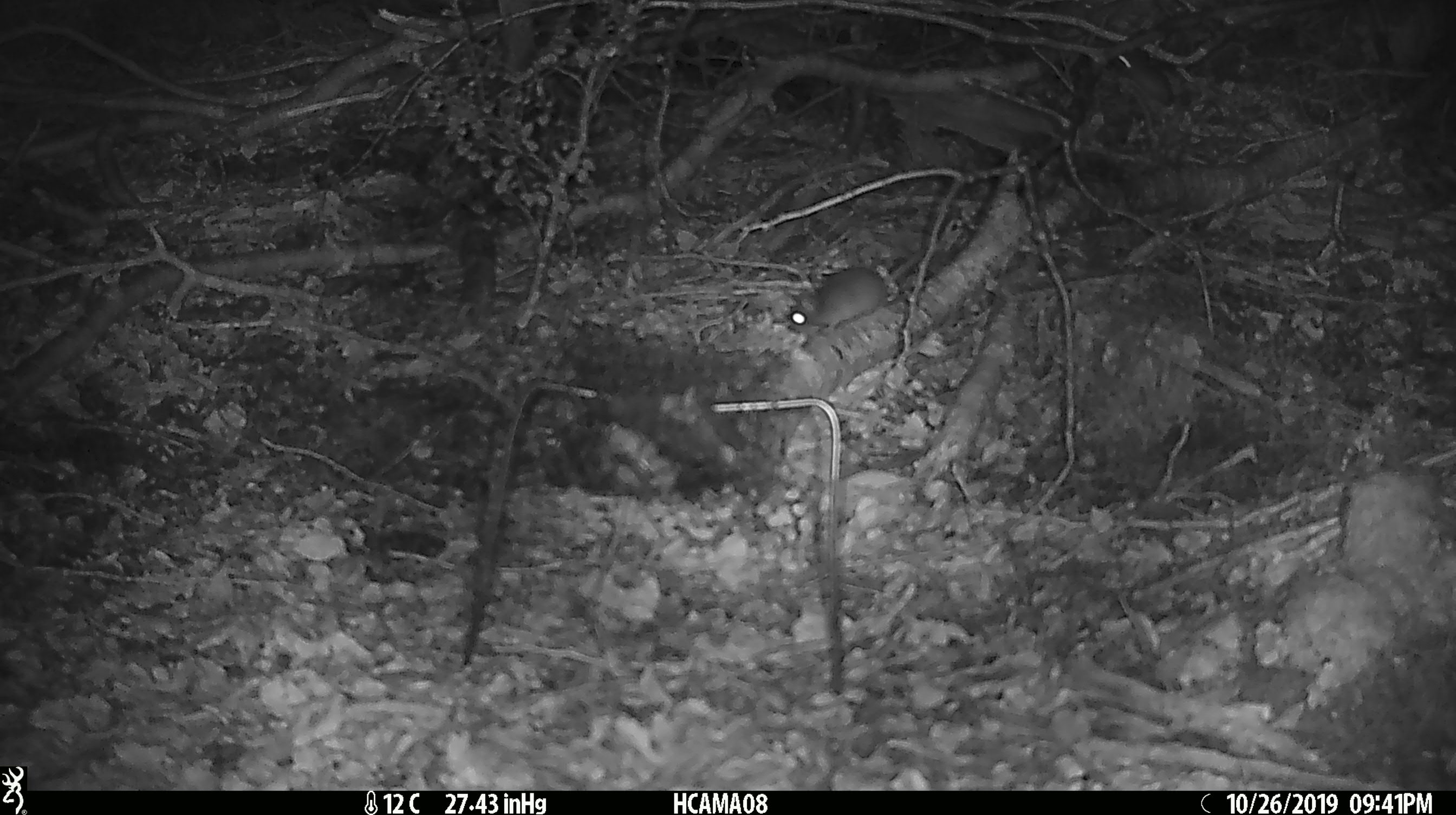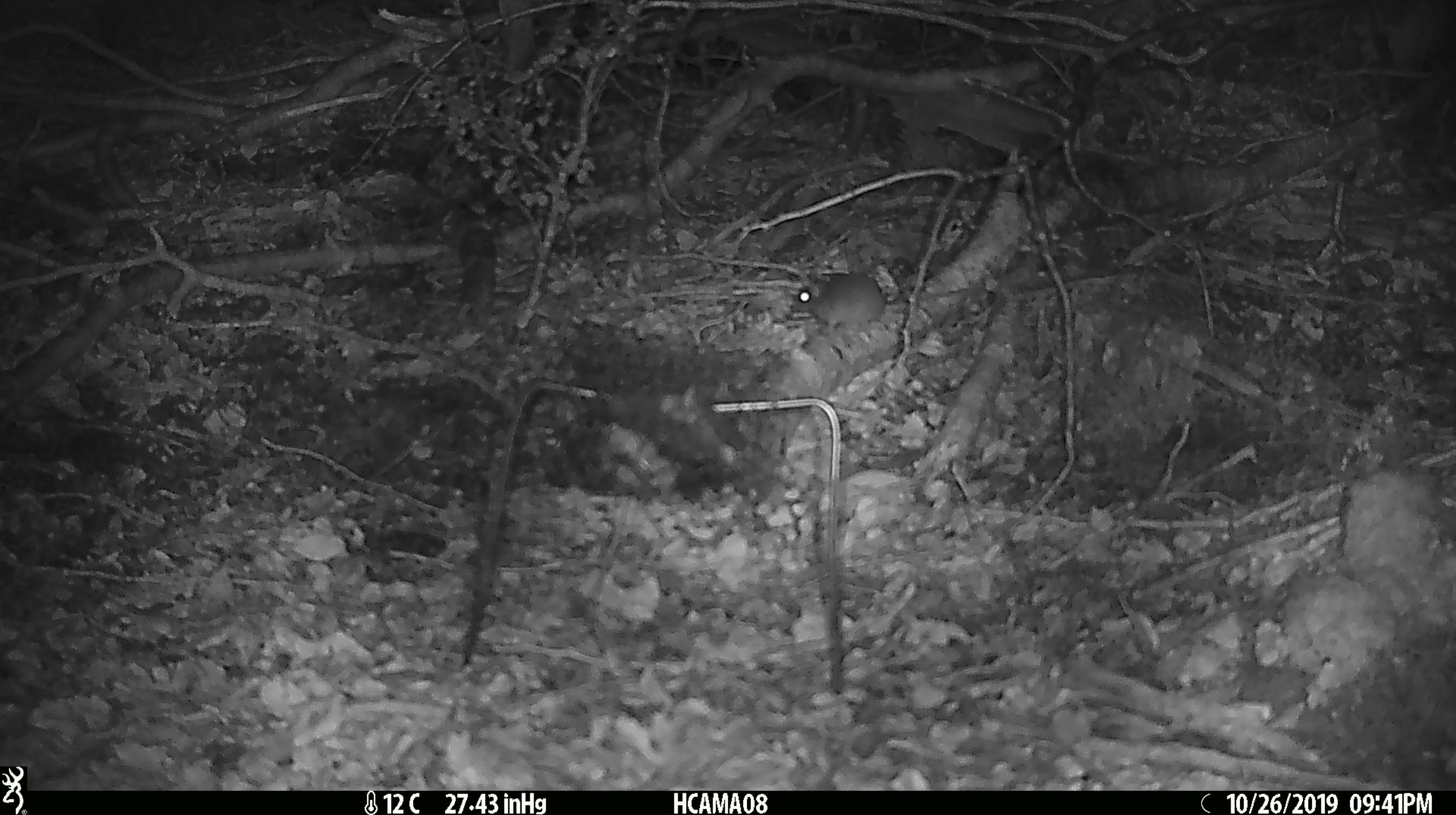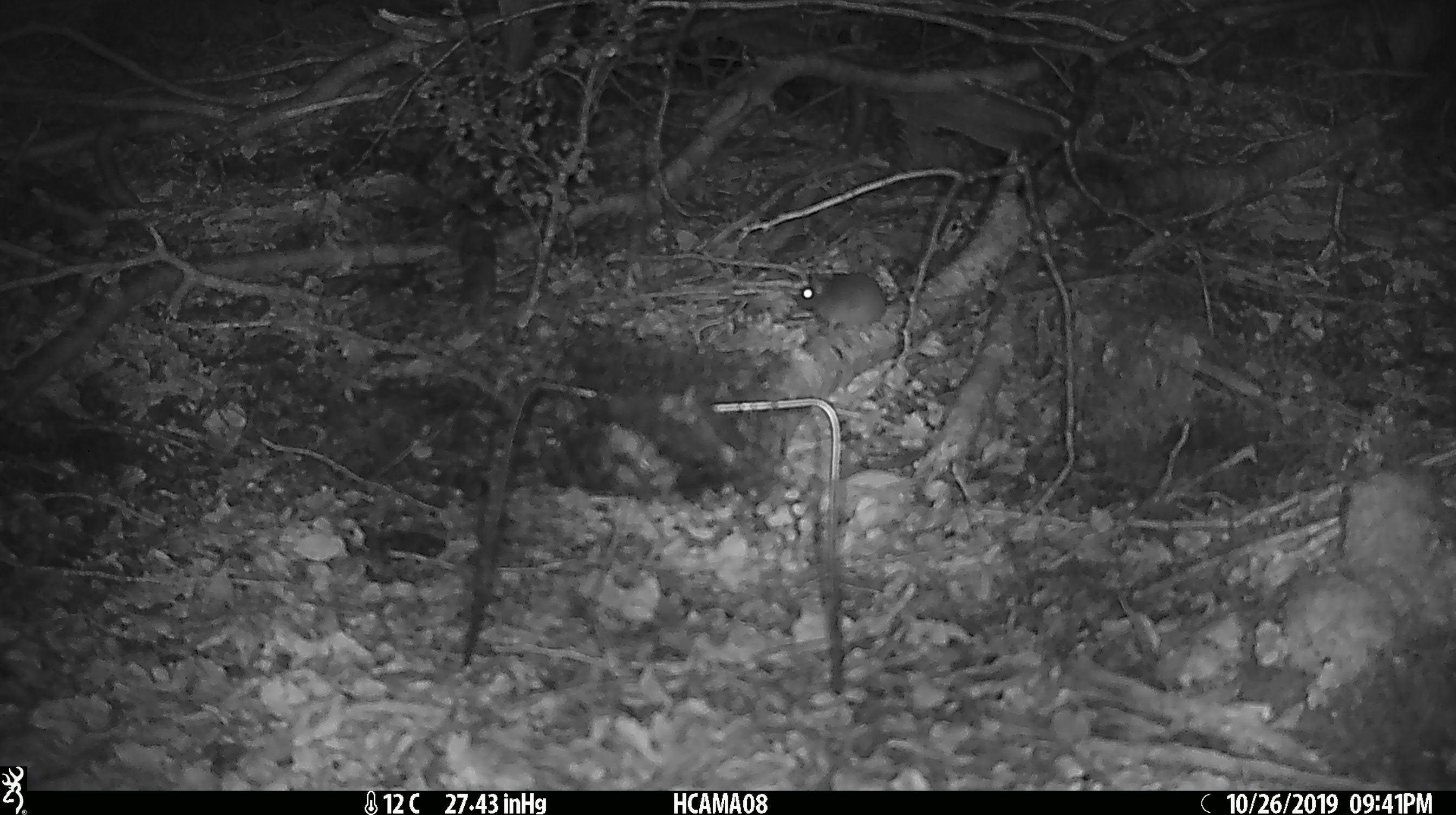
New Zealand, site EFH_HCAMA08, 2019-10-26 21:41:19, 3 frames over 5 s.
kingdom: Animalia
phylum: Chordata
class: Mammalia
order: Rodentia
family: Muridae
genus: Mus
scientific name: Mus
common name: mouse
Mouse (Mus).